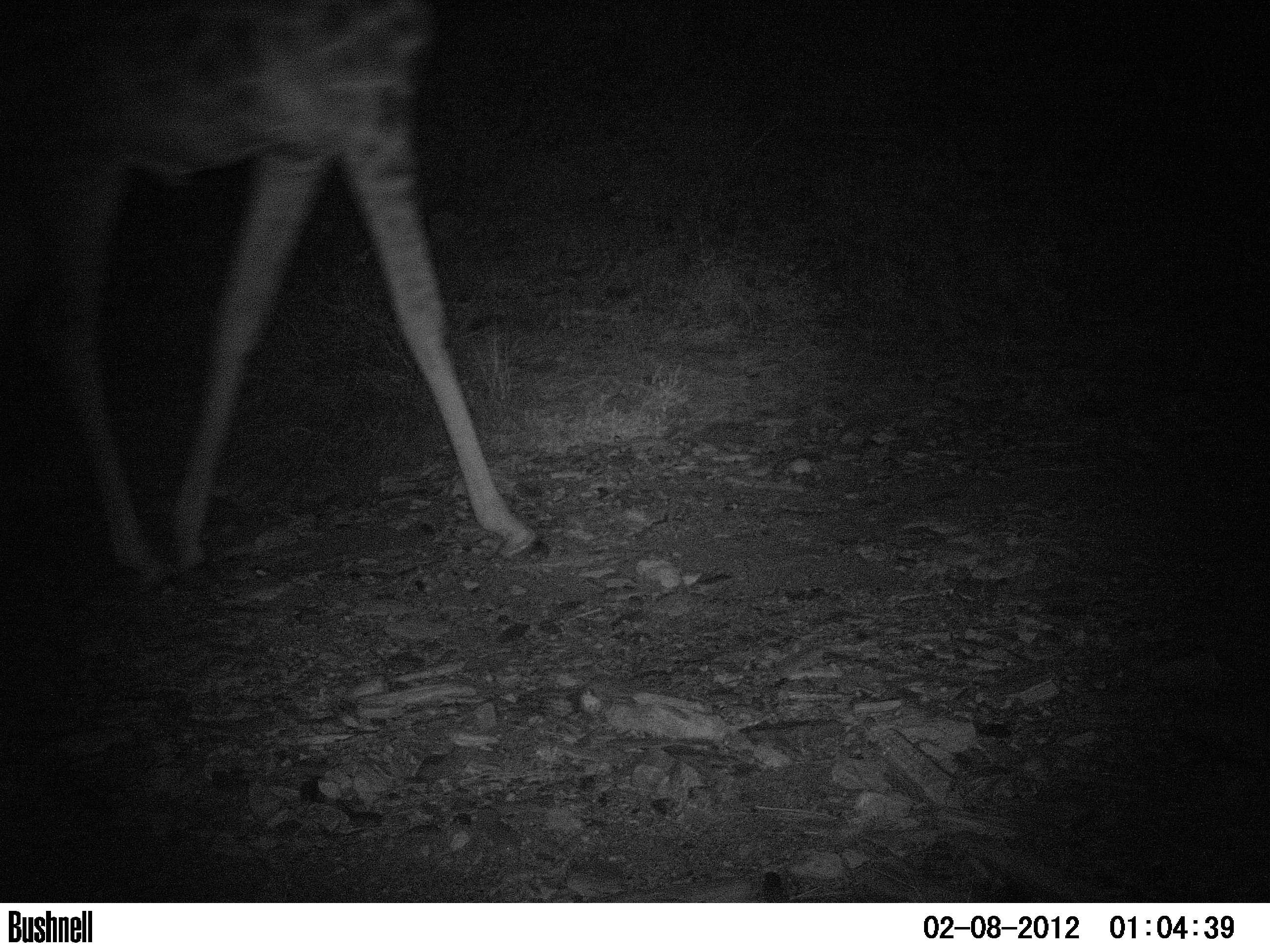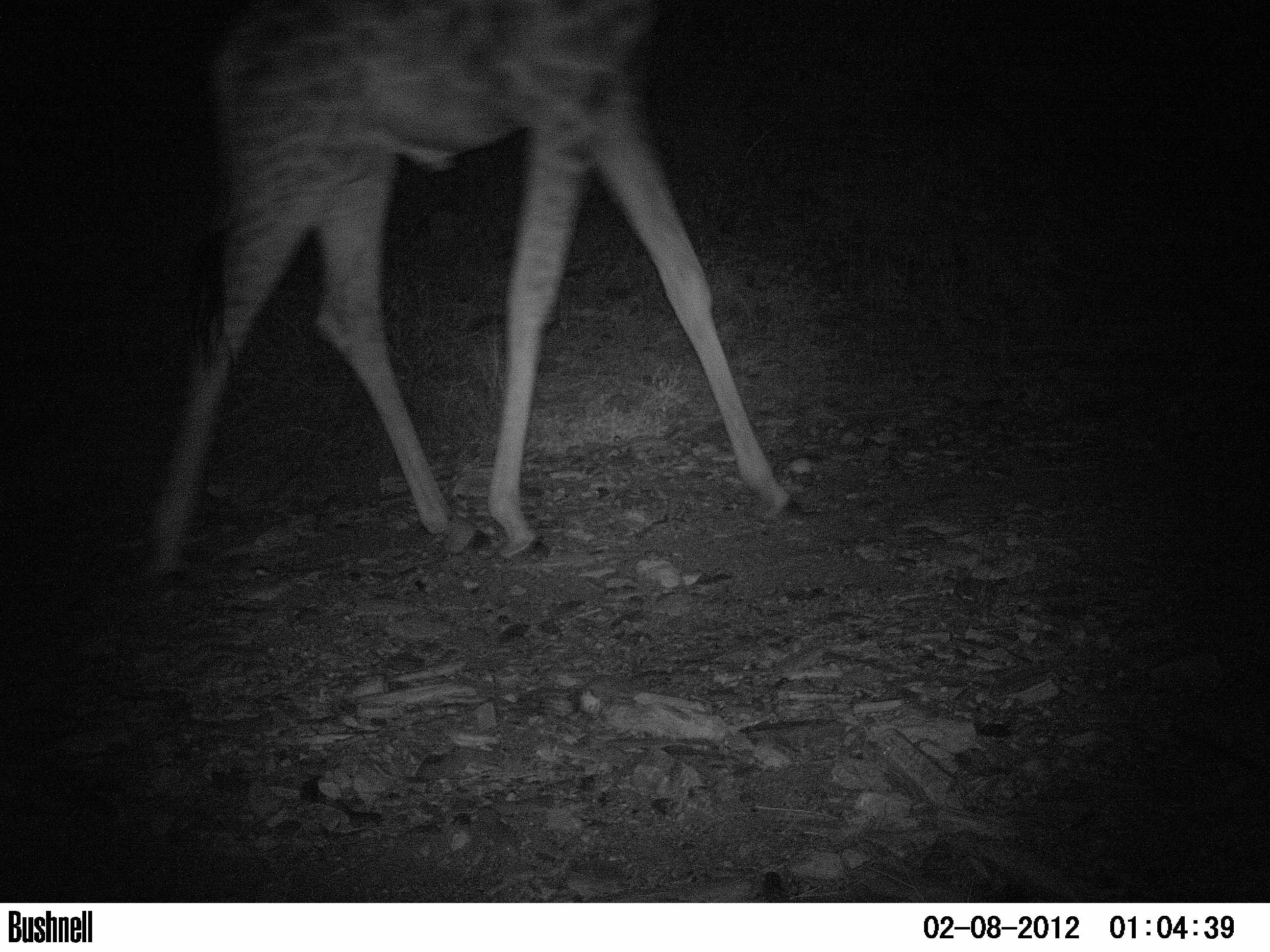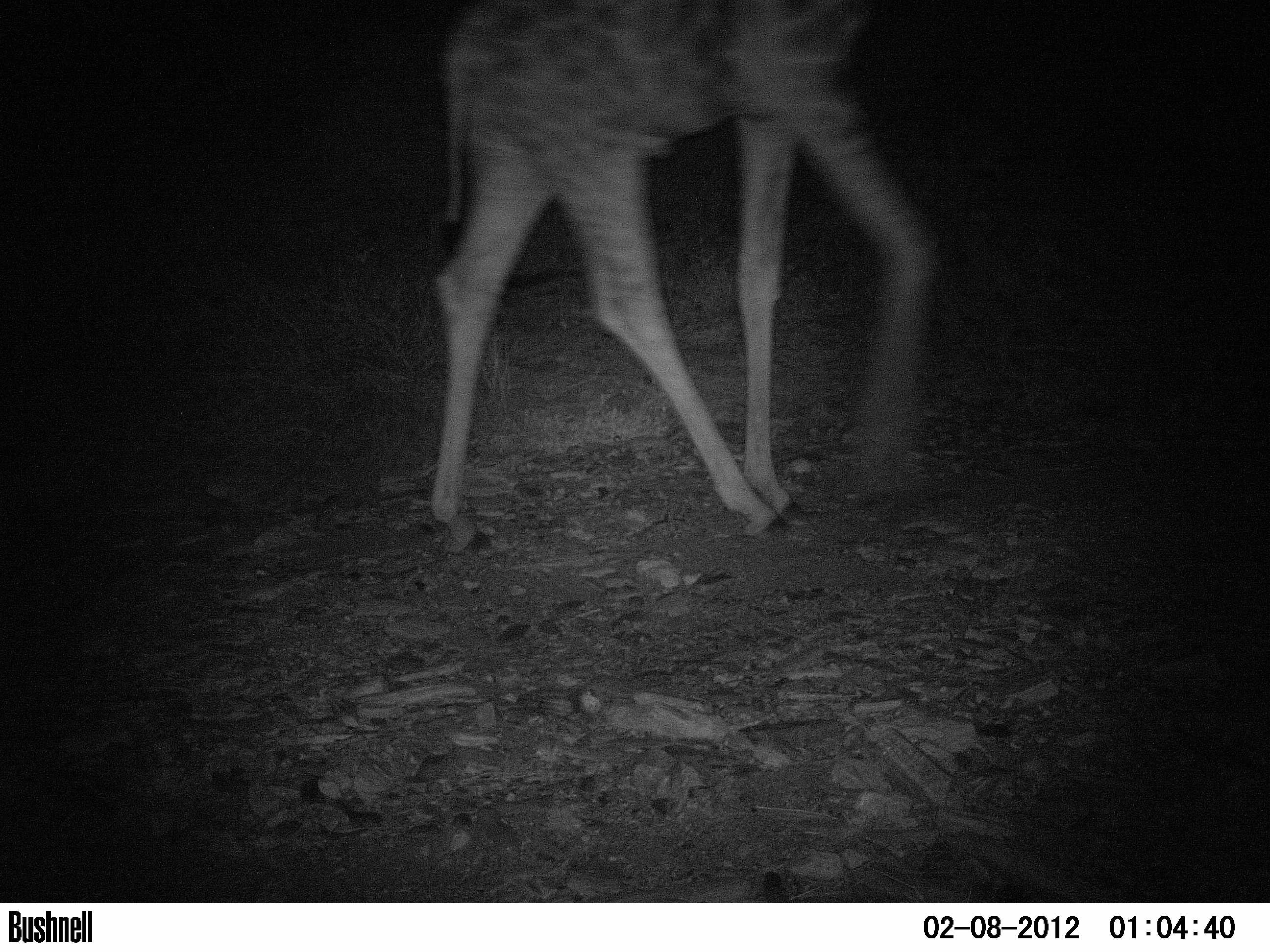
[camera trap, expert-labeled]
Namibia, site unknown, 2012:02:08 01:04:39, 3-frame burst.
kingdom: Animalia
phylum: Chordata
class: Mammalia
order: Artiodactyla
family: Giraffidae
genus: Giraffa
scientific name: Giraffa camelopardalis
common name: giraffe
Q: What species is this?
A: Giraffa camelopardalis (giraffe).